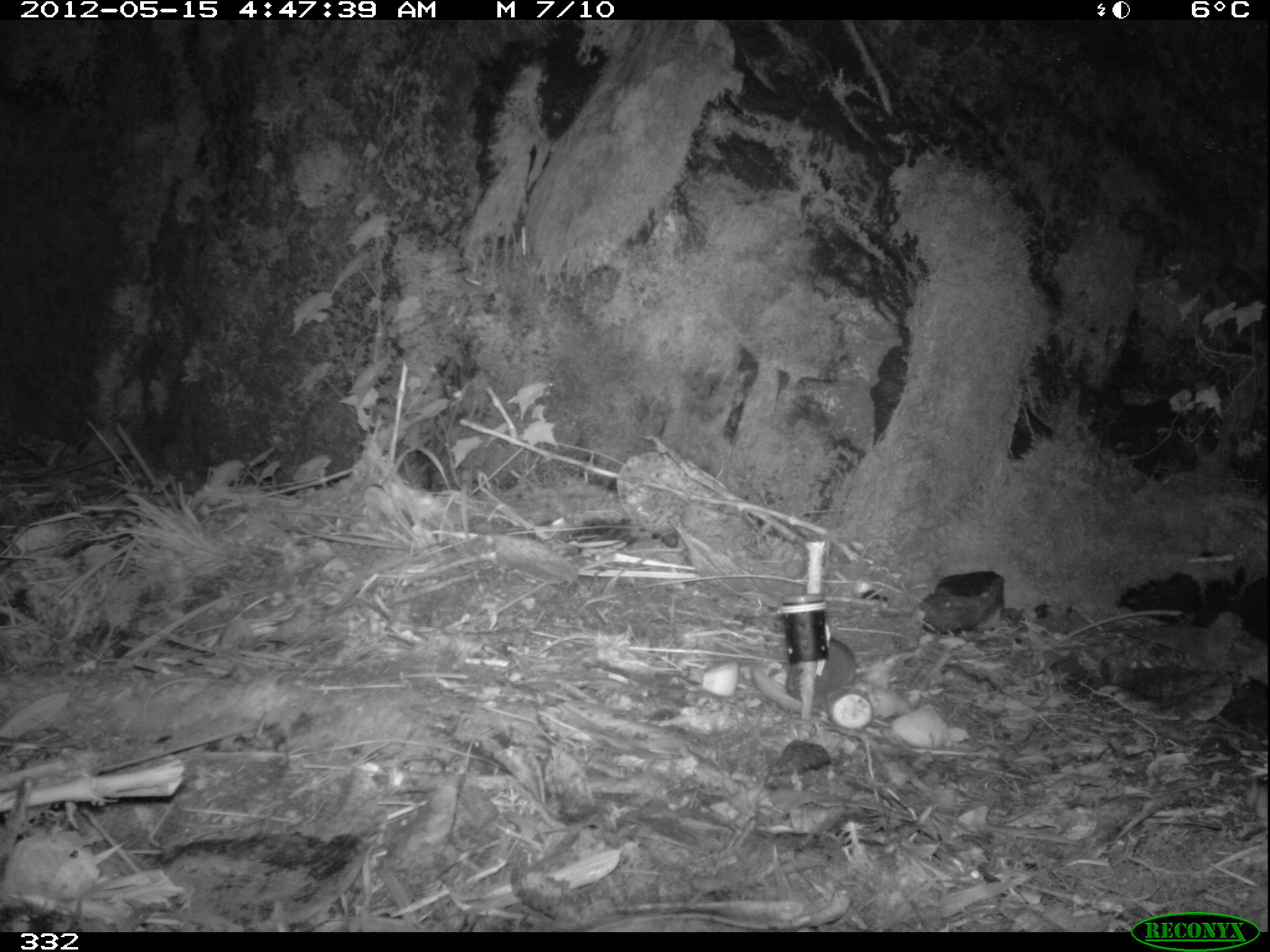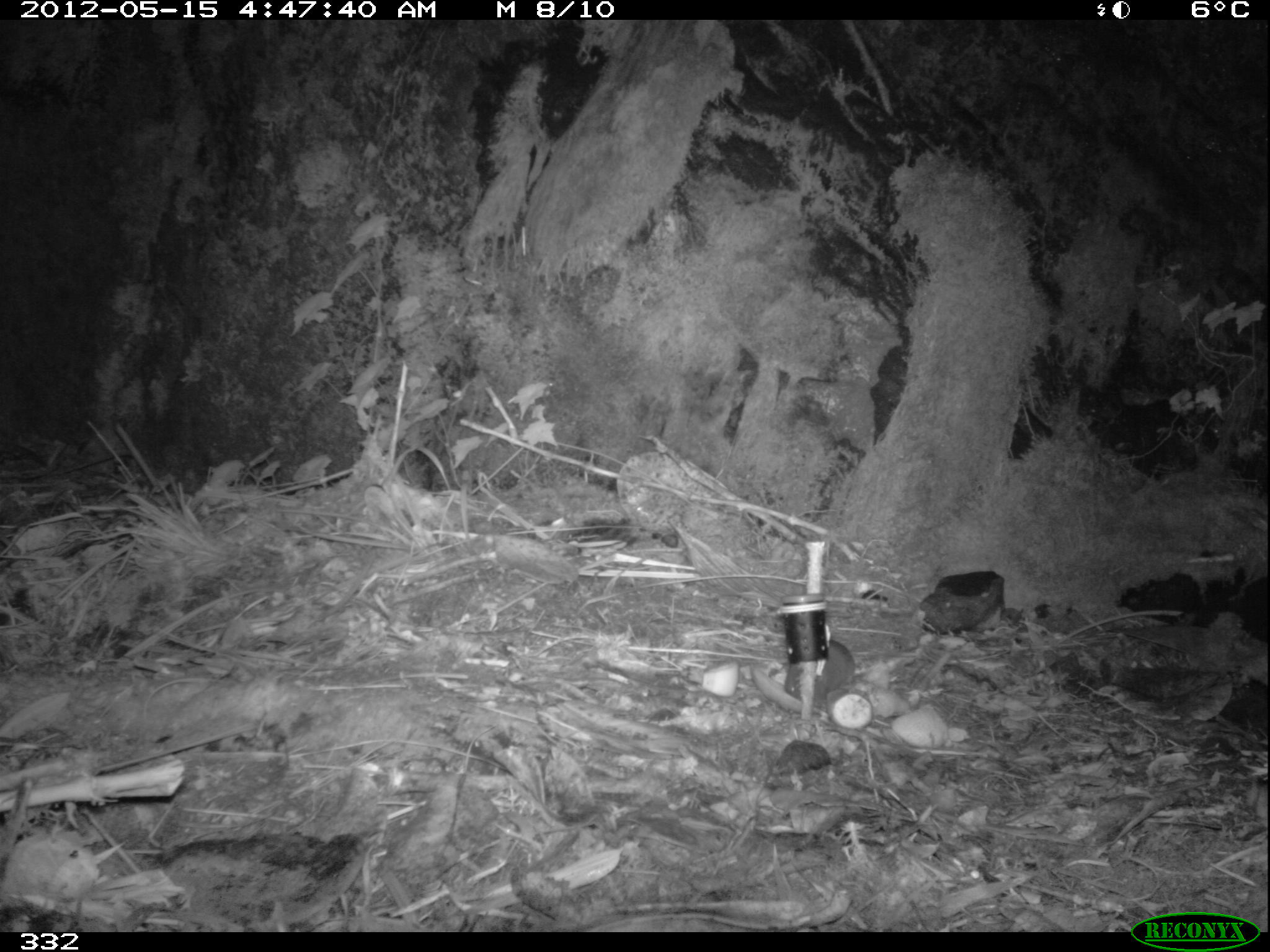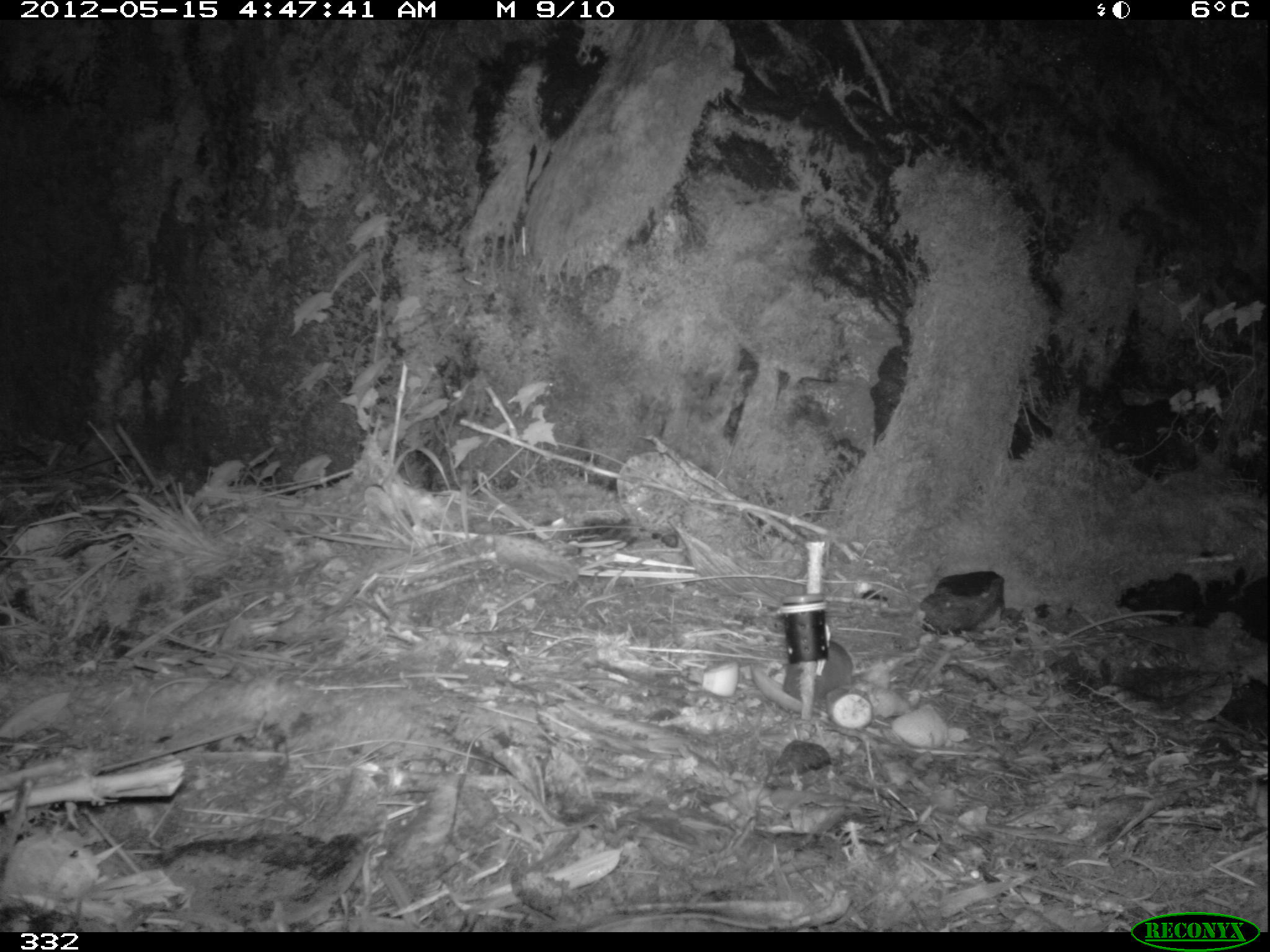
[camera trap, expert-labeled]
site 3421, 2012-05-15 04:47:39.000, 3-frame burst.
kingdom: Animalia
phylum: Chordata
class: Mammalia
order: Rodentia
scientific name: Rodentia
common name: rodents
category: unknown rodent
Unknown rodent (rodents) (Rodentia).